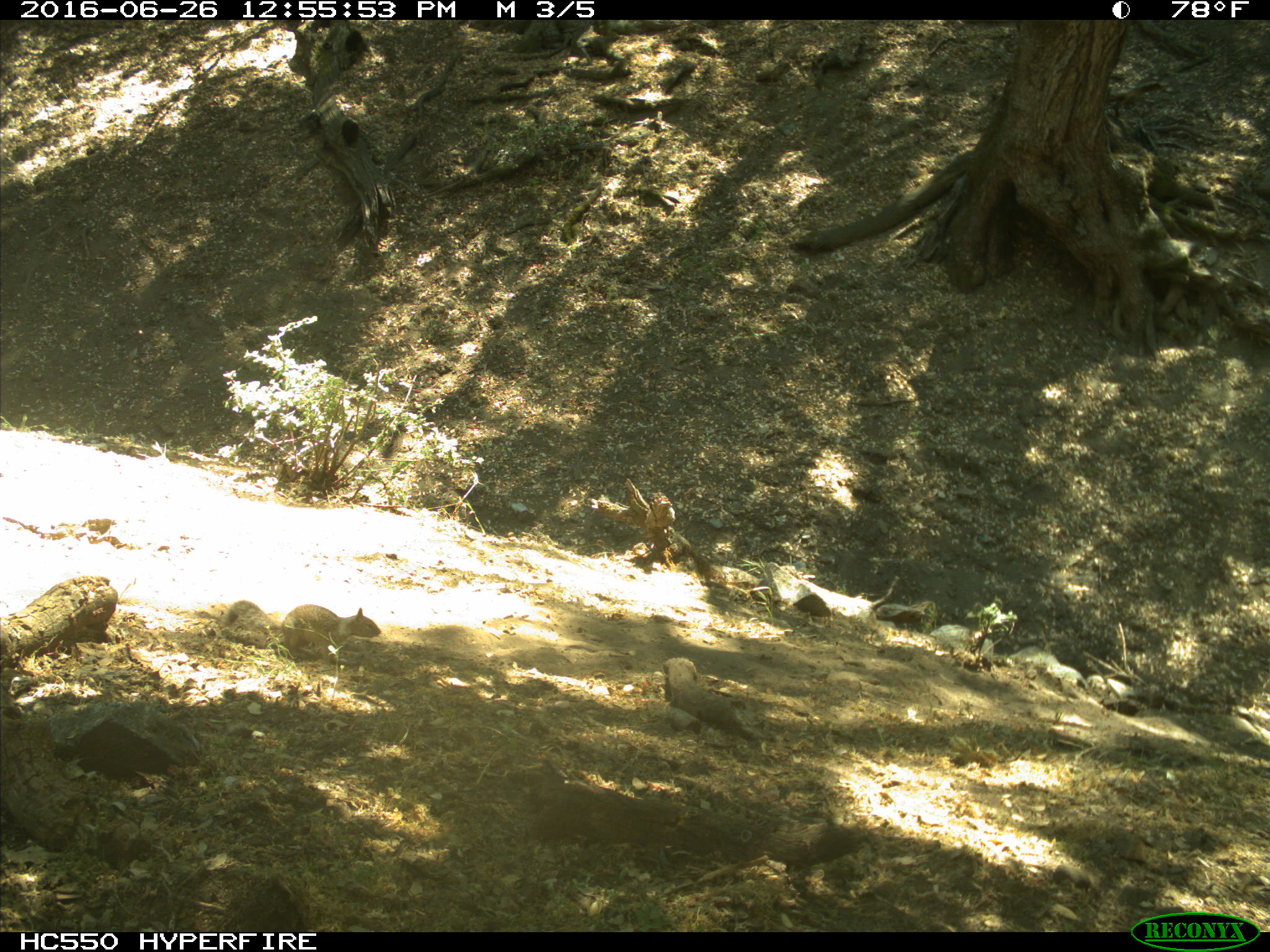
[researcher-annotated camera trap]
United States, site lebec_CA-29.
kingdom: Animalia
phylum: Chordata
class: Mammalia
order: Rodentia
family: Sciuridae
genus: Otospermophilus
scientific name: Otospermophilus beecheyi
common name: california ground squirrel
Otospermophilus beecheyi (california ground squirrel).